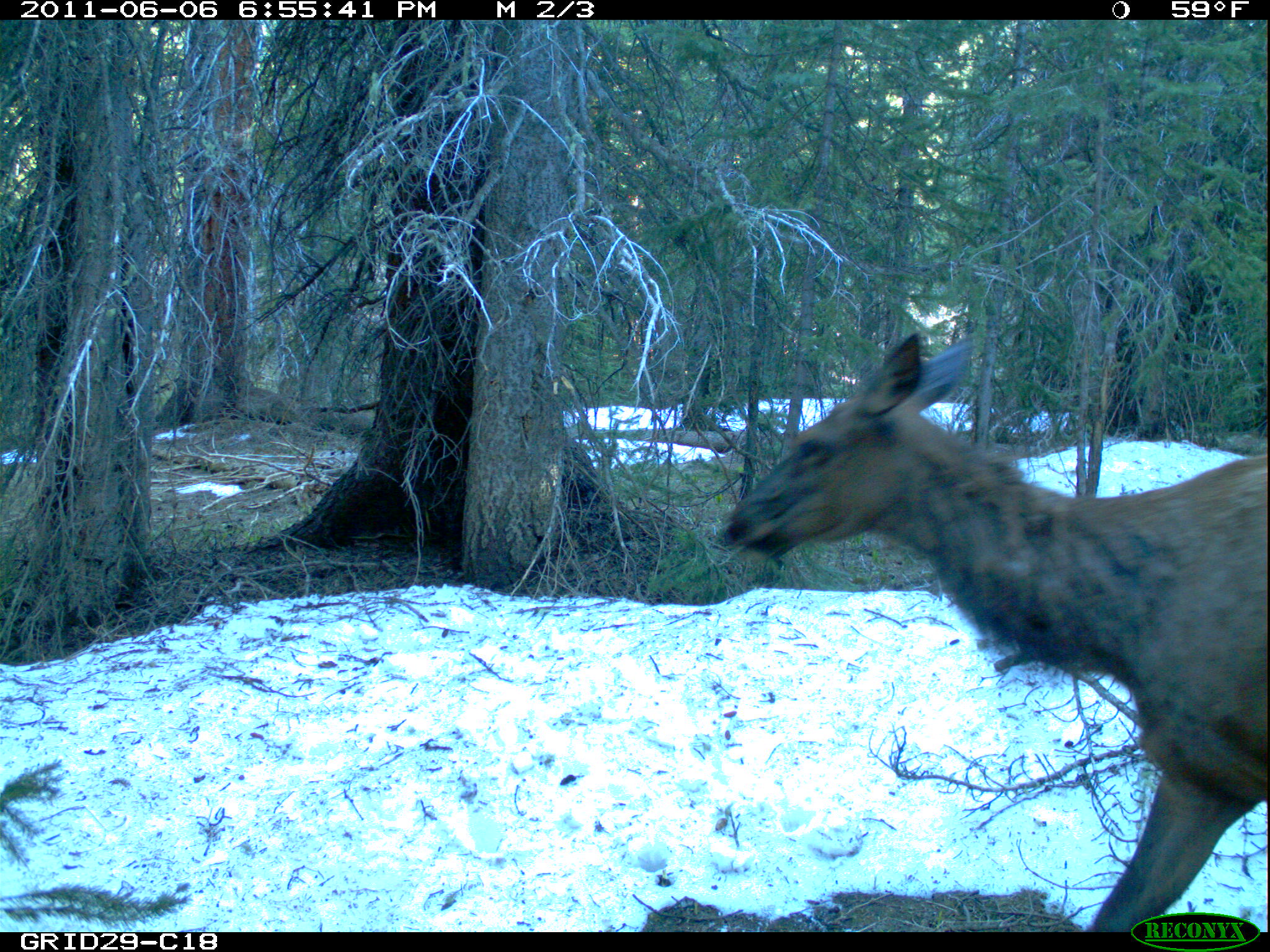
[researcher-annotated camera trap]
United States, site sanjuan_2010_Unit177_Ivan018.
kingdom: Animalia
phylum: Chordata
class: Mammalia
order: Artiodactyla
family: Cervidae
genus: Cervus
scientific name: Cervus elaphus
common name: red deer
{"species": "Cervus elaphus (red deer)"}